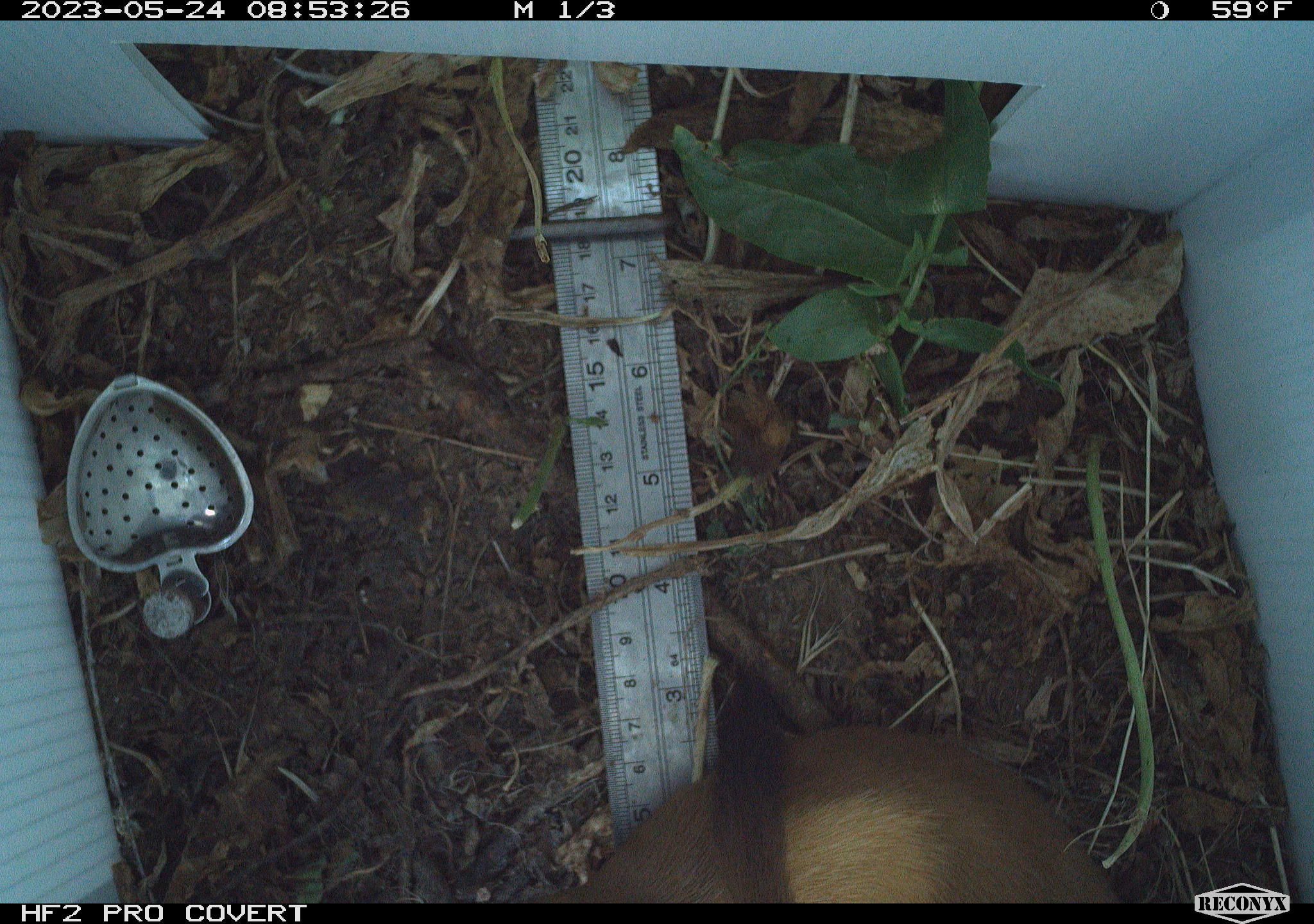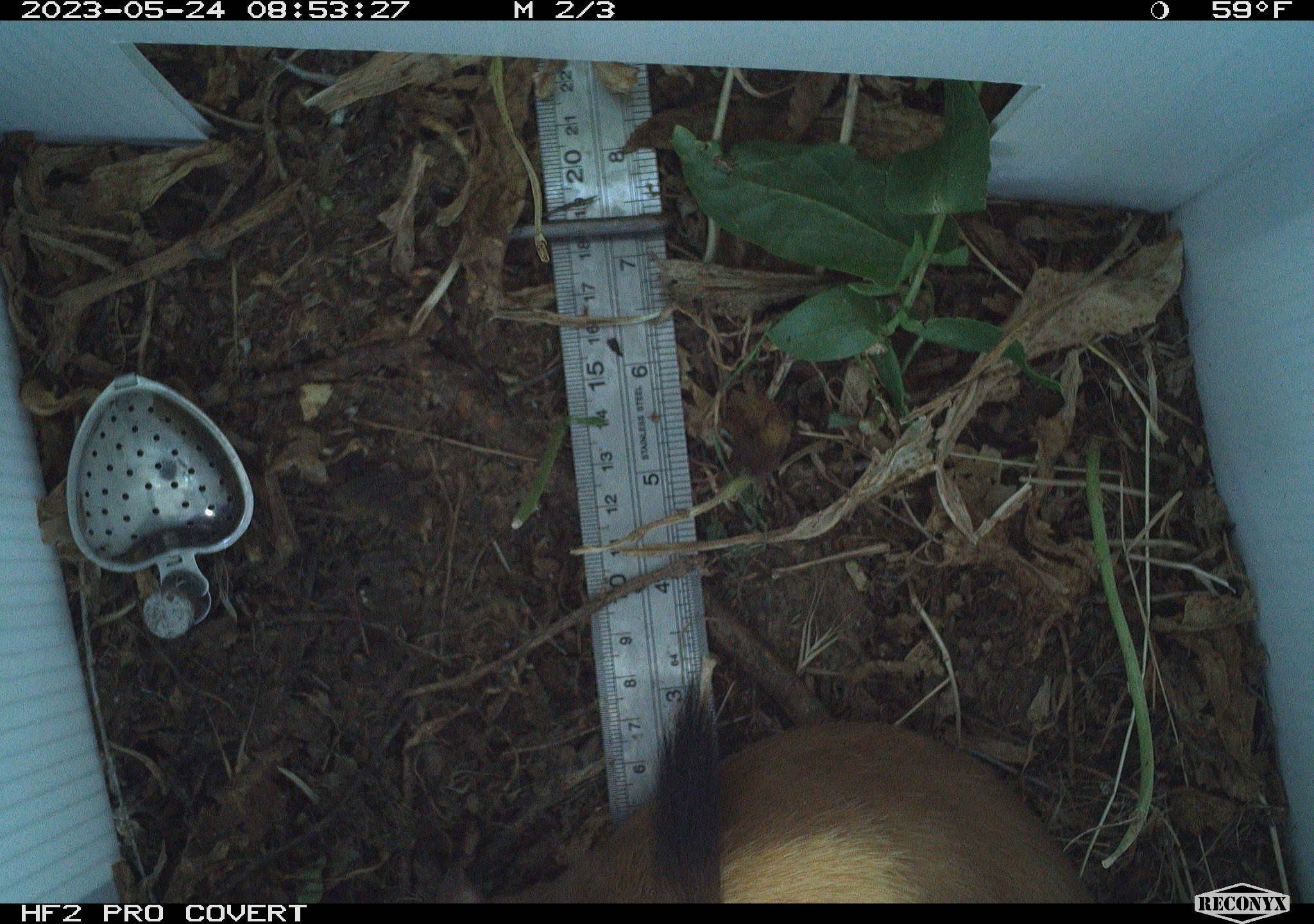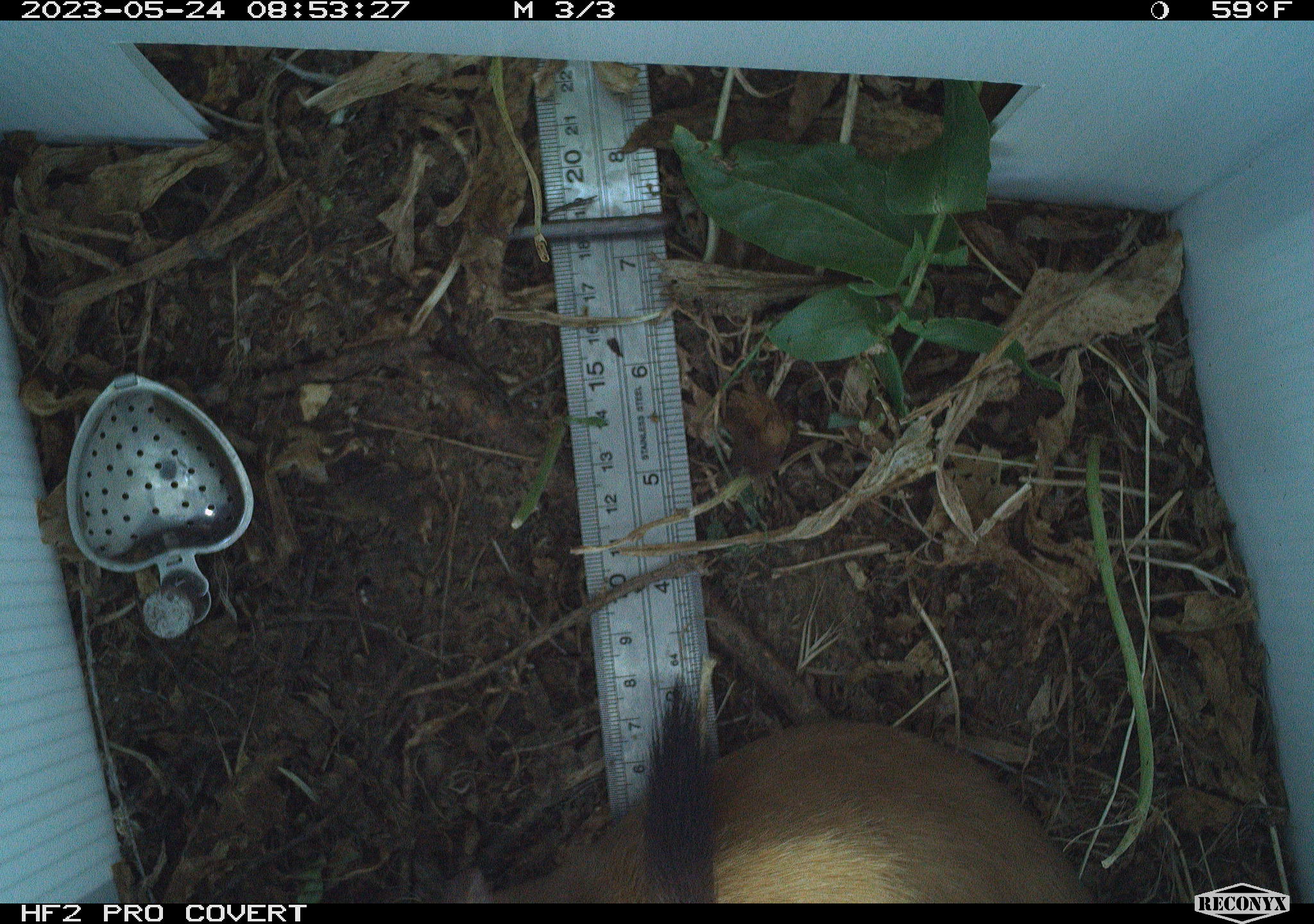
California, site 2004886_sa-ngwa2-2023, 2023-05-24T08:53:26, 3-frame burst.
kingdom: Animalia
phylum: Chordata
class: Mammalia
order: Carnivora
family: Mustelidae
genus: Neogale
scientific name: Neogale frenata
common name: long-tailed weasel